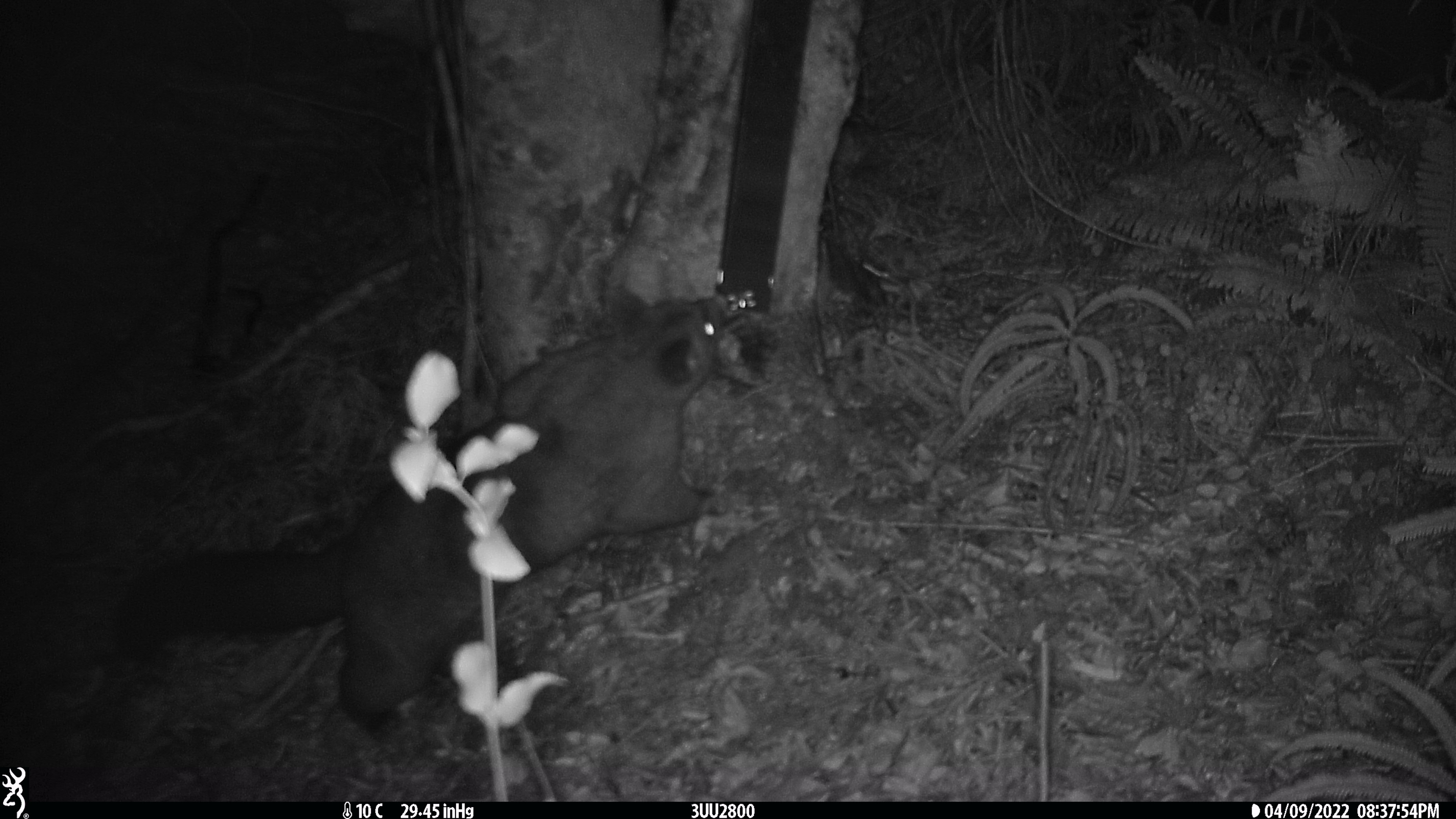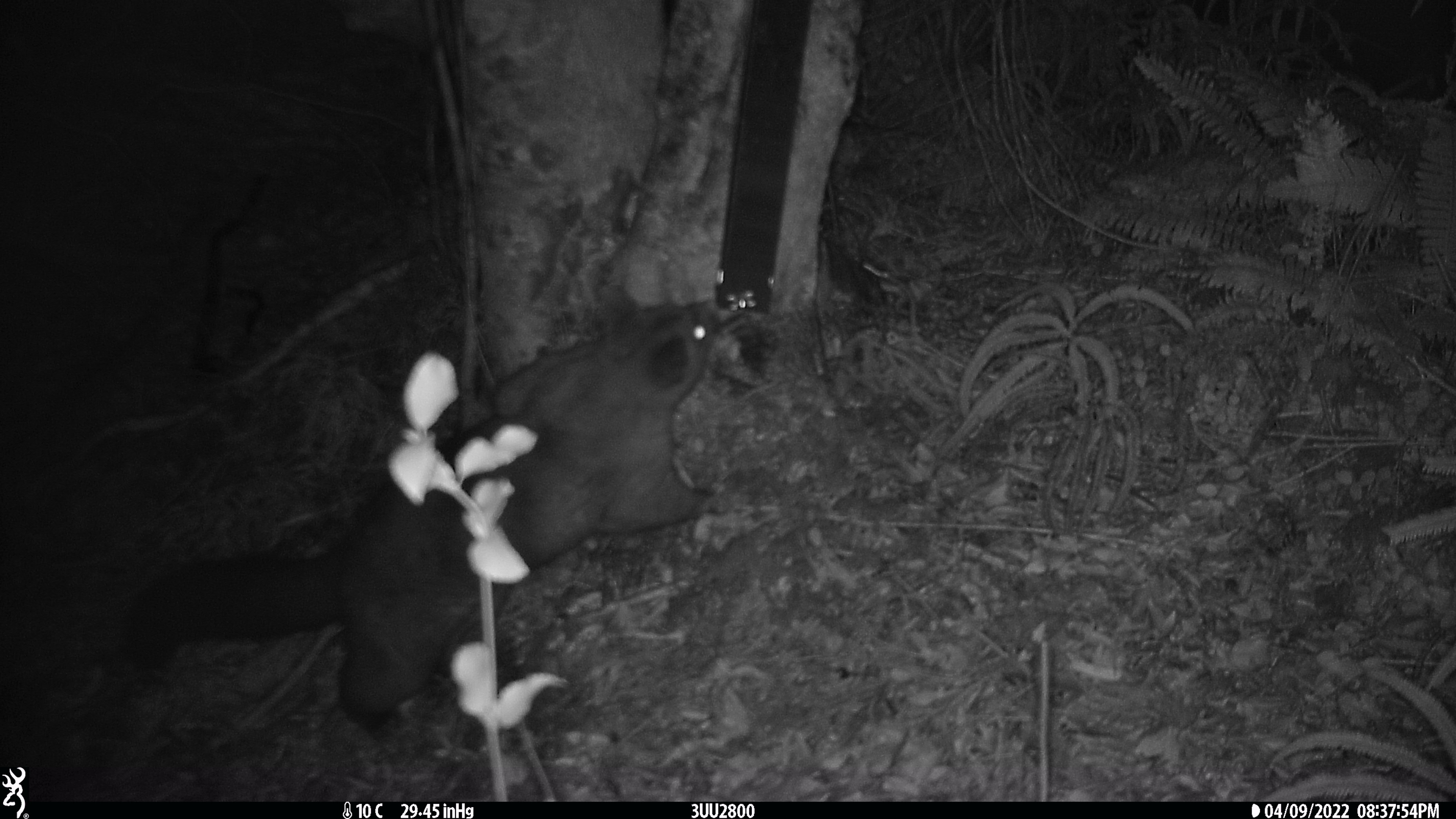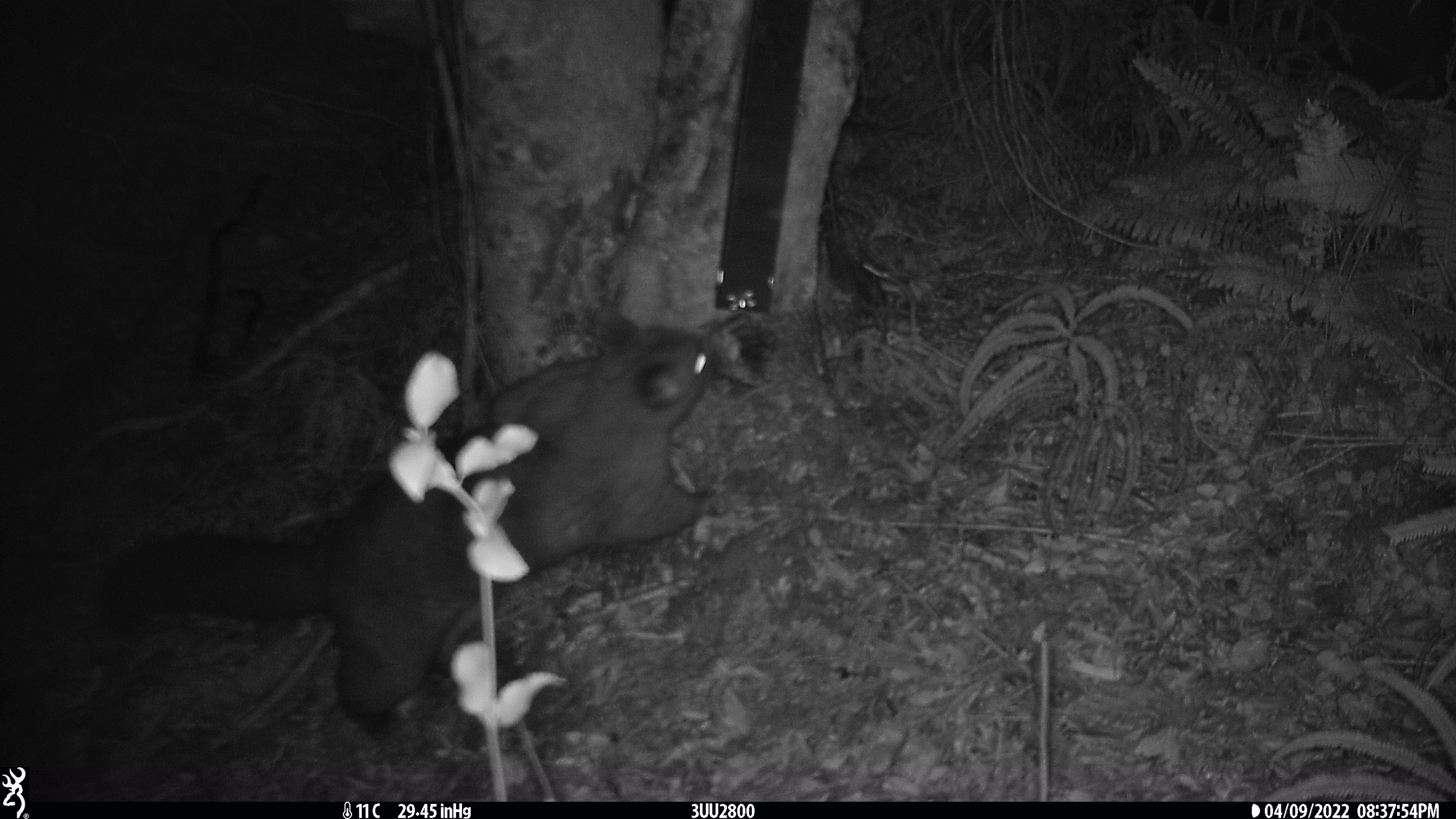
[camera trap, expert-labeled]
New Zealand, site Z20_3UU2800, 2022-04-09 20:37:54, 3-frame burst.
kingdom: Animalia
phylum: Chordata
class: Mammalia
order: Diprotodontia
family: Phalangeridae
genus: Trichosurus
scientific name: Trichosurus vulpecula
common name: common brushtail possum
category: possum